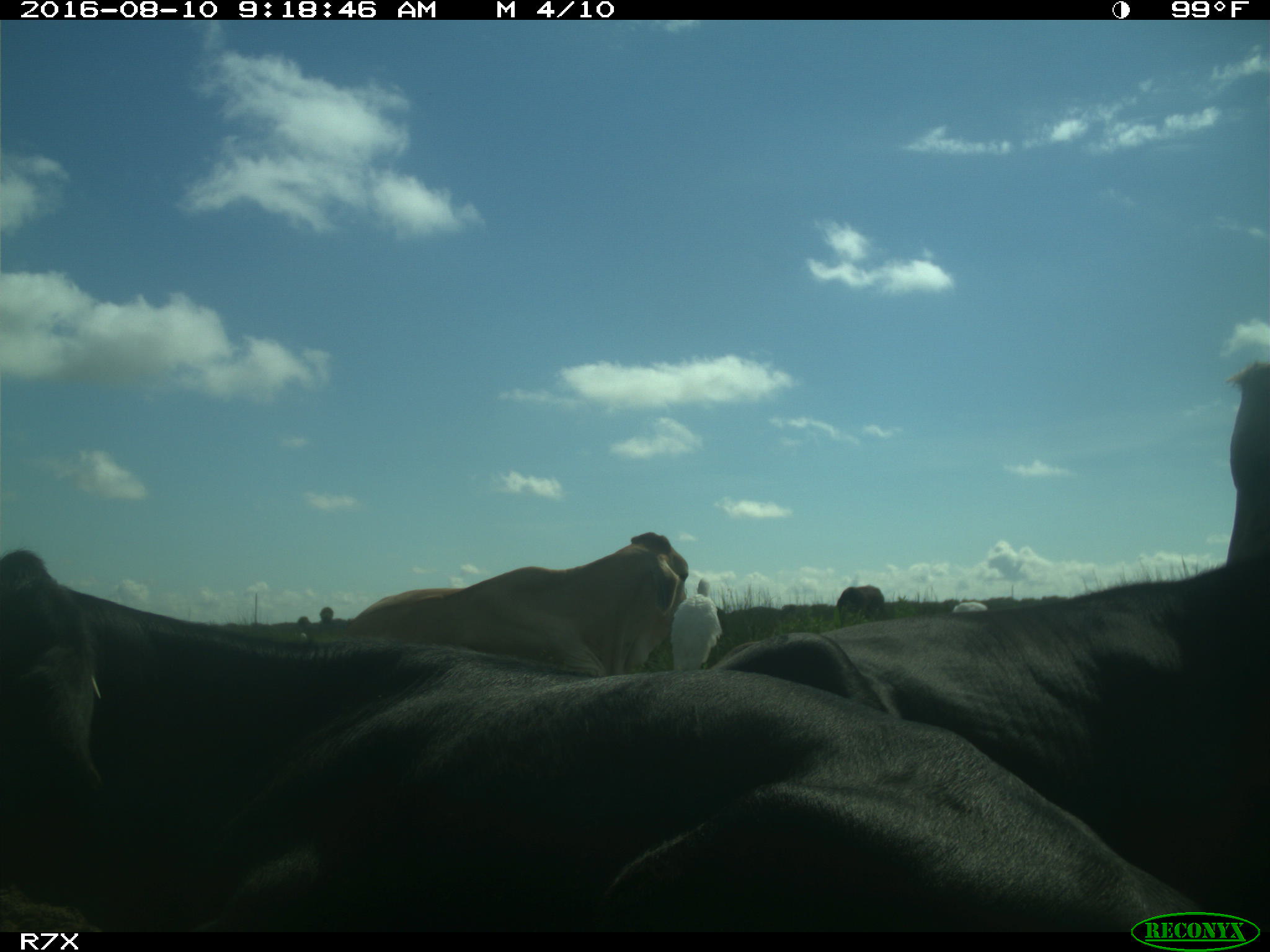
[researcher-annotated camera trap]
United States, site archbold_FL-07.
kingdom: Animalia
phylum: Chordata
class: Mammalia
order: Artiodactyla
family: Bovidae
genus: Bos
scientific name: Bos taurus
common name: domestic cow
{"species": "Bos taurus (domestic cow)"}